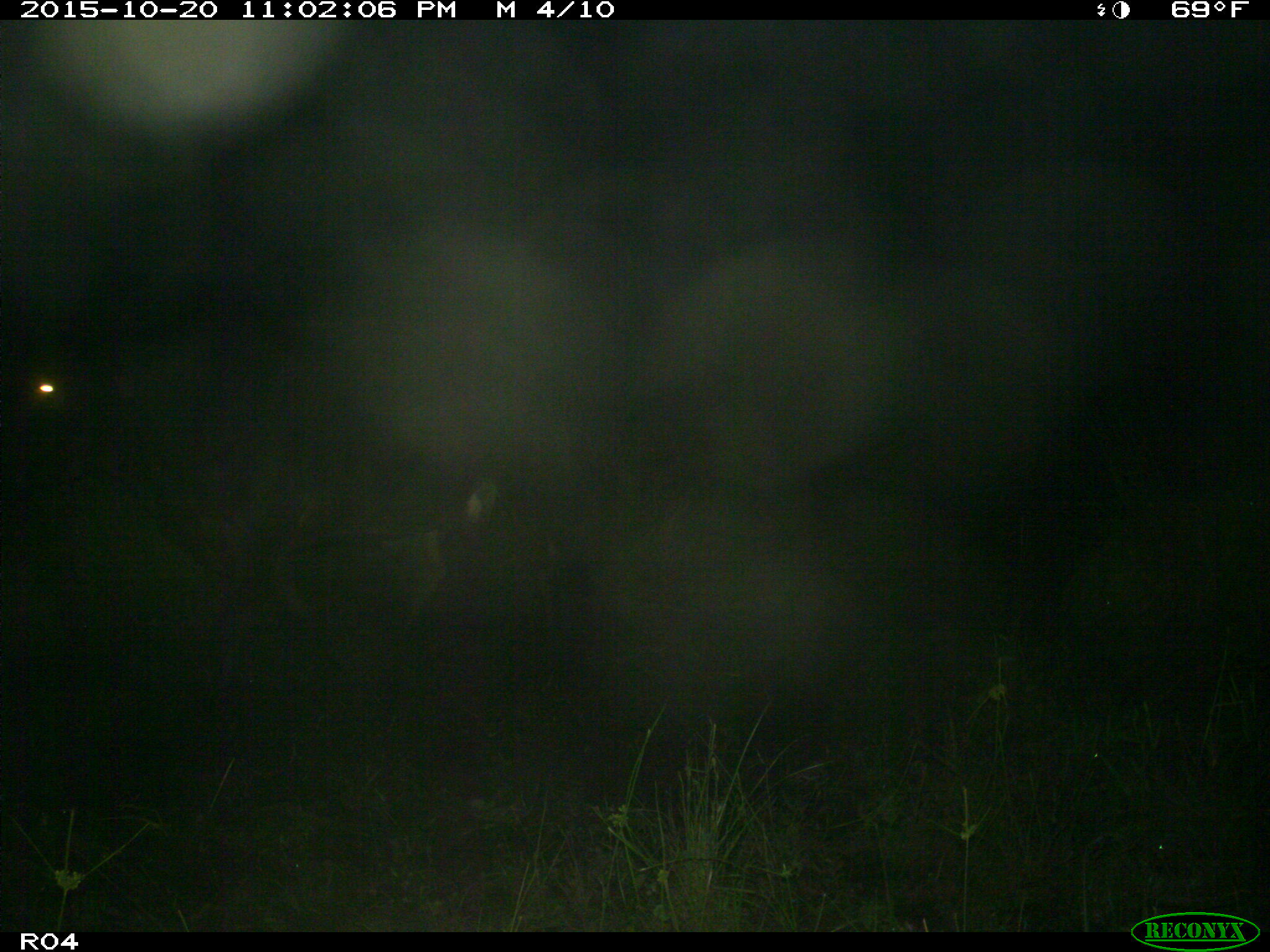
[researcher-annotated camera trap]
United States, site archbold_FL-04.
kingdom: Animalia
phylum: Chordata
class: Mammalia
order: Artiodactyla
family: Bovidae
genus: Bos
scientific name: Bos taurus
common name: domestic cow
Bos taurus (domestic cow).